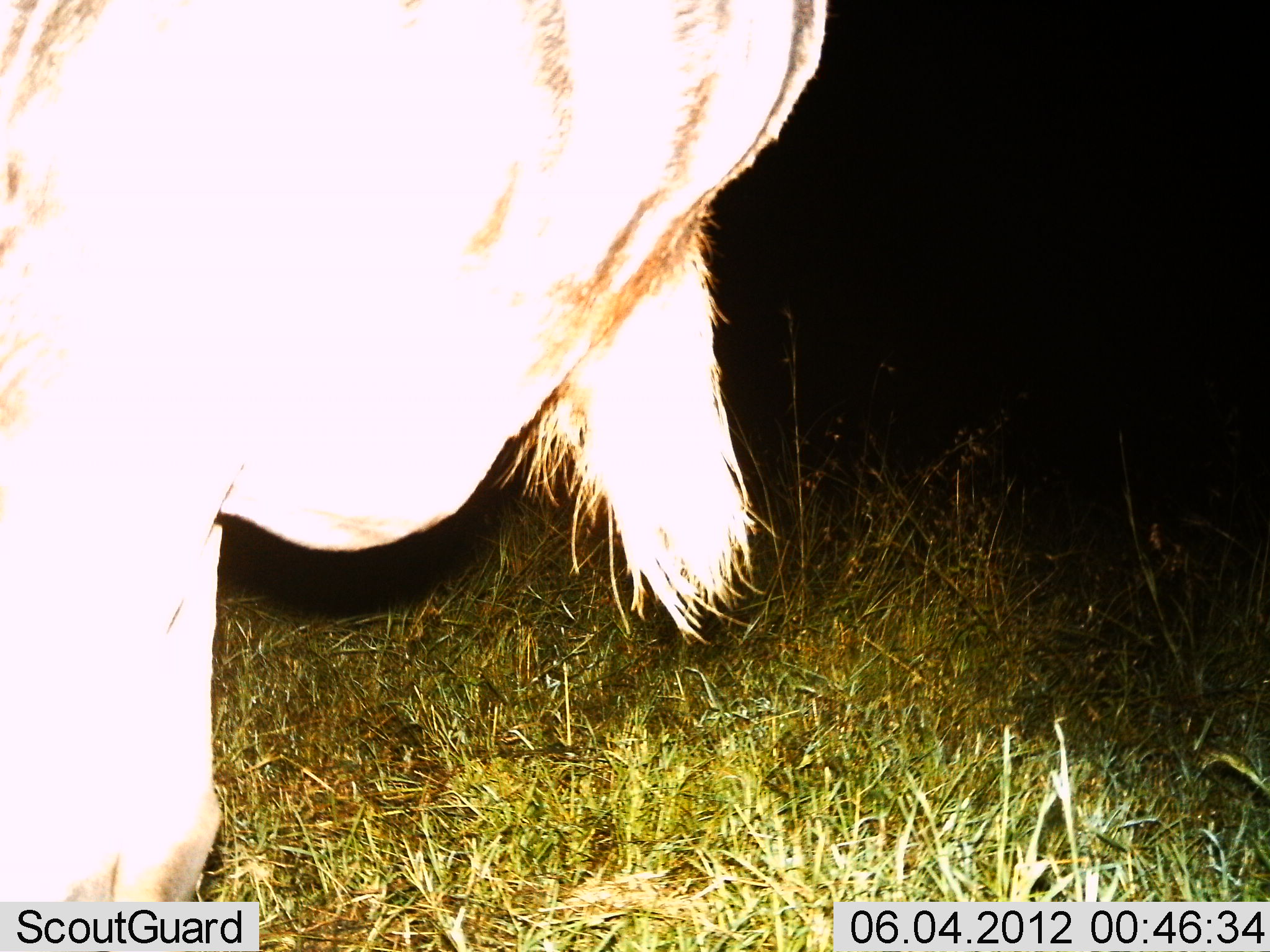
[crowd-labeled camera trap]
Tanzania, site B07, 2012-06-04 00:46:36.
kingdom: Animalia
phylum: Chordata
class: Mammalia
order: Artiodactyla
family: Bovidae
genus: Connochaetes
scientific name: Connochaetes taurinus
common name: blue wildebeest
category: wildebeest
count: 1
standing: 90%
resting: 0%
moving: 10%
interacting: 0%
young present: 0%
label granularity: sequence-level